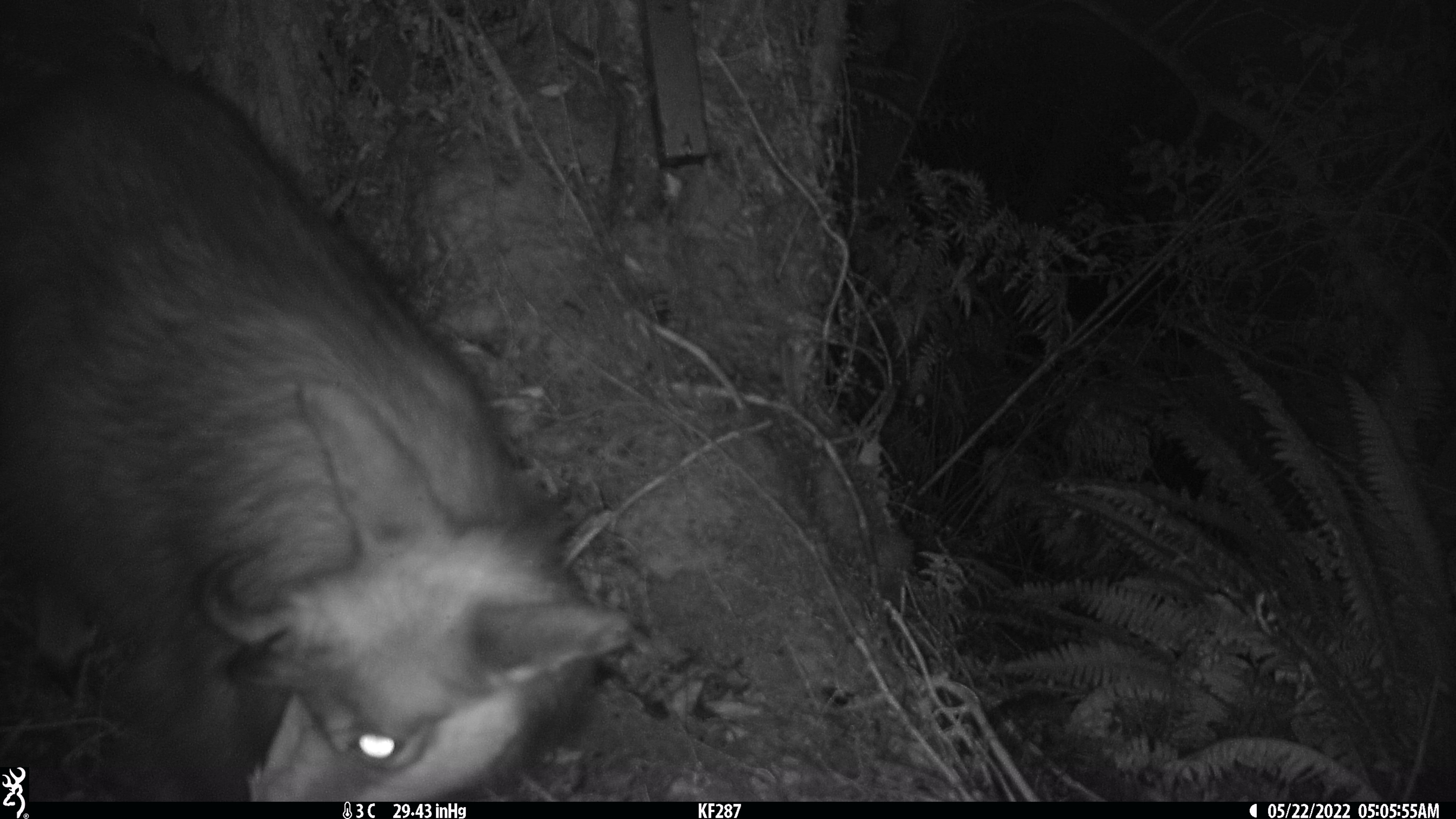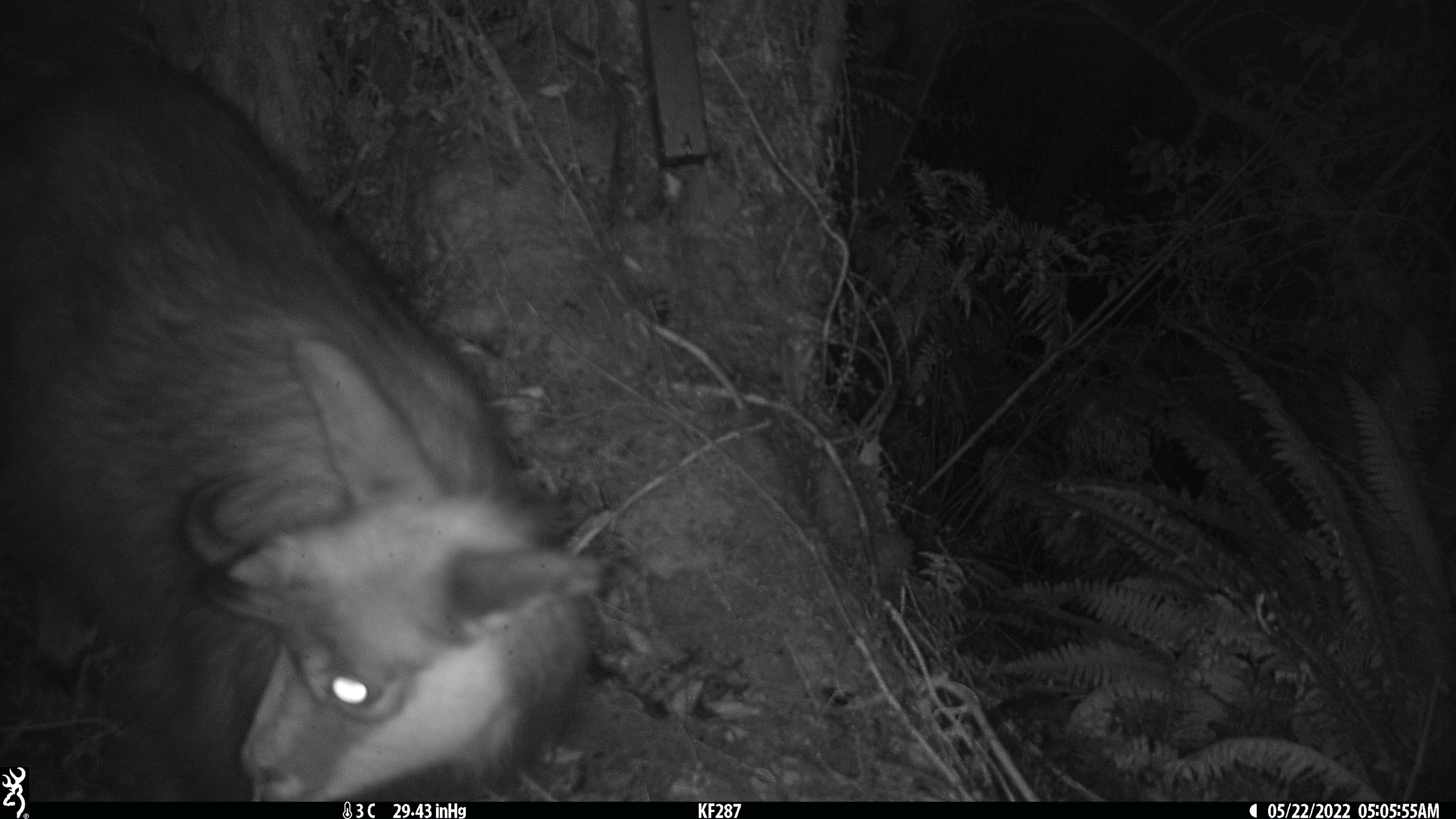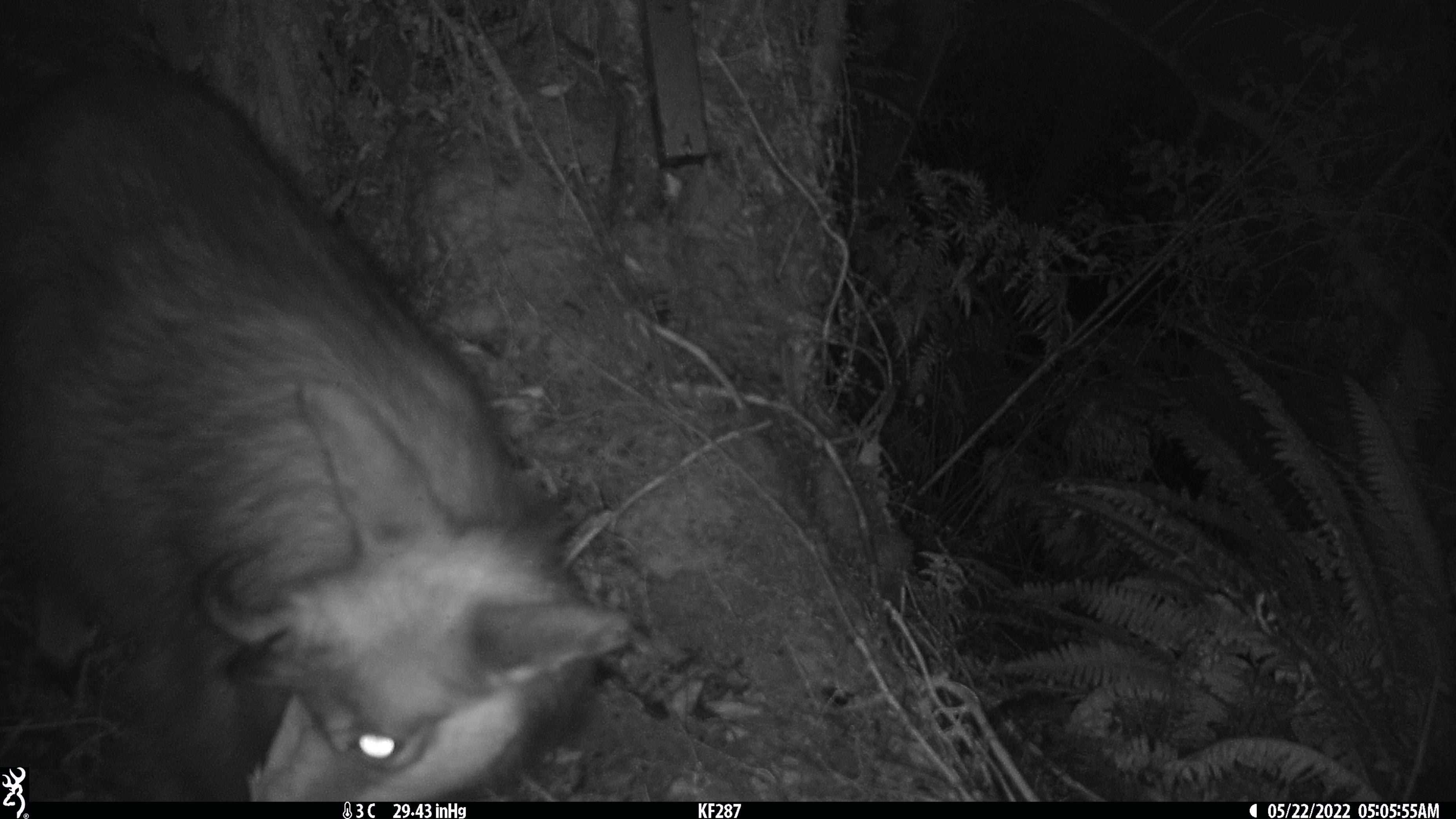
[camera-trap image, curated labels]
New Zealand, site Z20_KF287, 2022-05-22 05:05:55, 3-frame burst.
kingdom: Animalia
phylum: Chordata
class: Mammalia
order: Artiodactyla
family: Bovidae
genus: Rupicapra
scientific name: Rupicapra rupicapra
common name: alpine chamois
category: chamois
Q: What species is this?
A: Chamois (alpine chamois) (Rupicapra rupicapra).